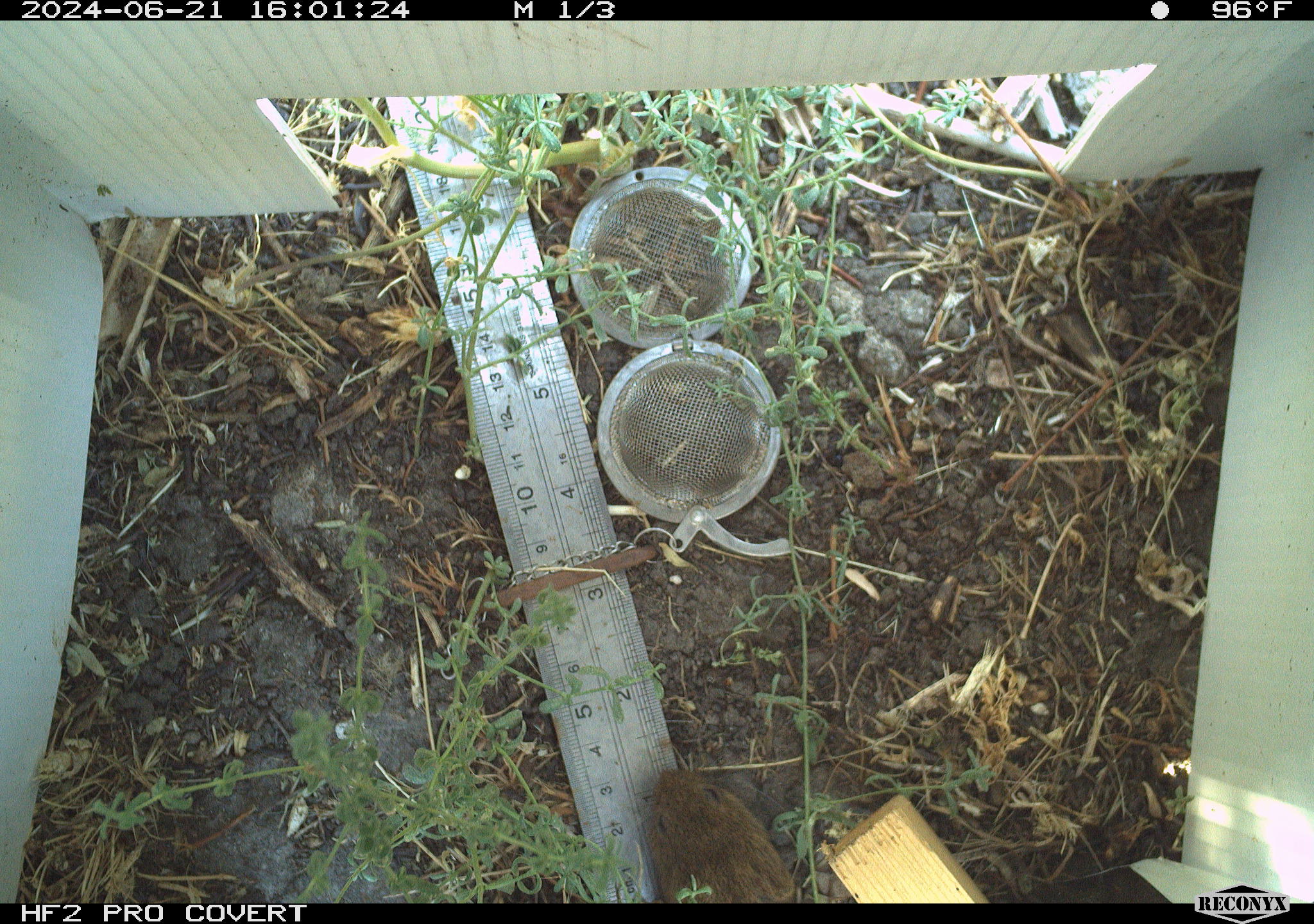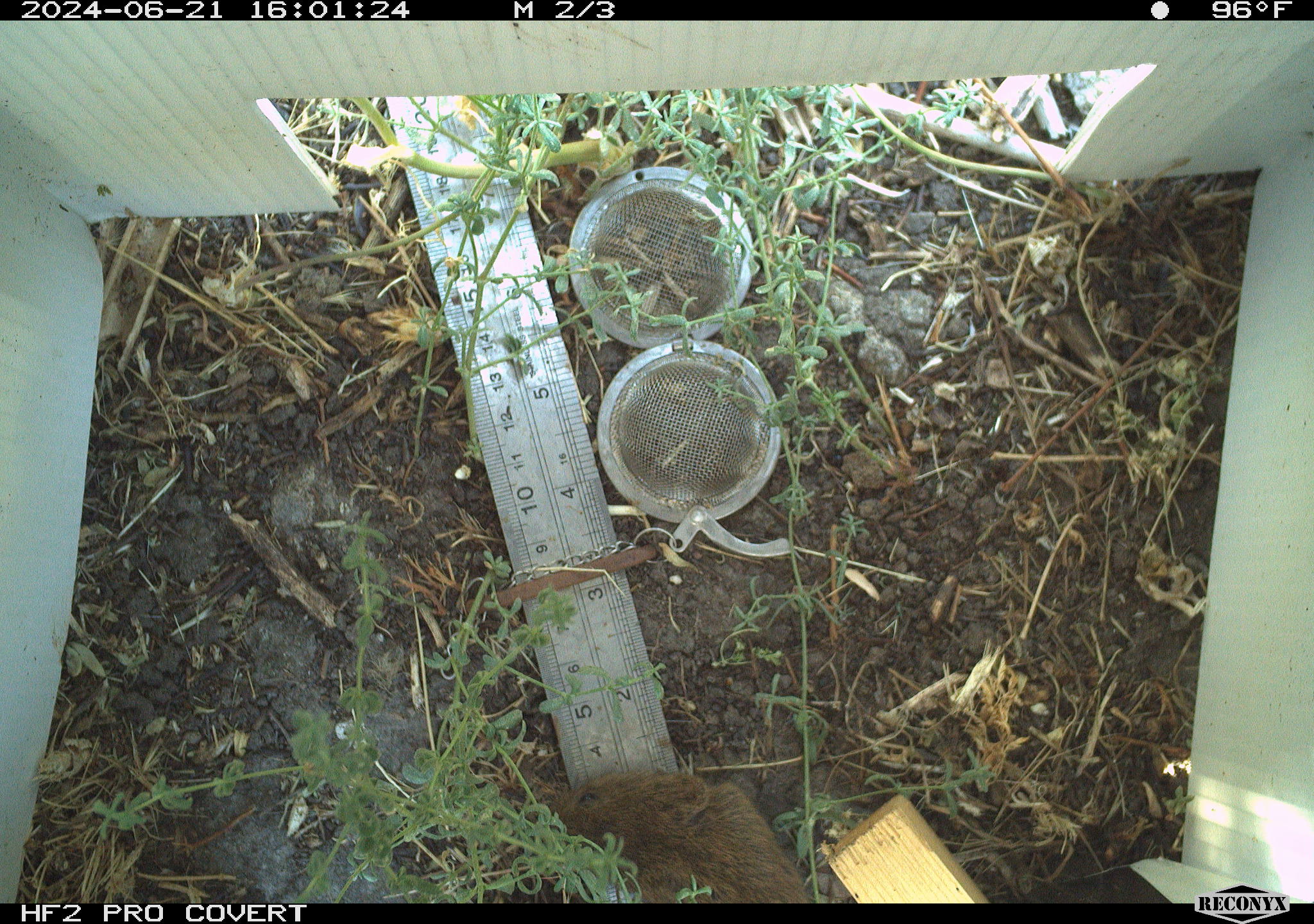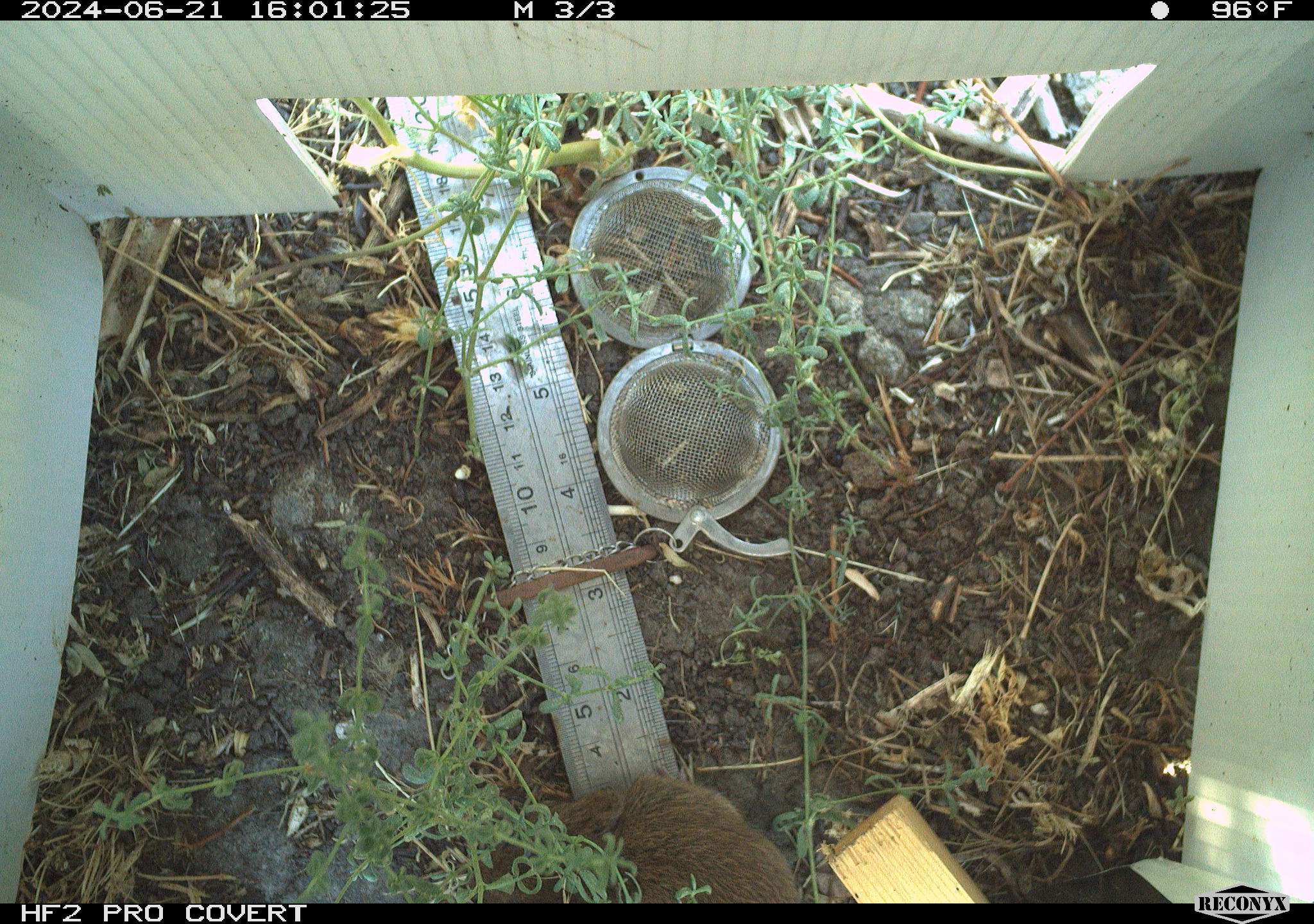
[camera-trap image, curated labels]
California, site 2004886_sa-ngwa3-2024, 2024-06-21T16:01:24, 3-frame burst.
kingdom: Animalia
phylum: Chordata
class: Mammalia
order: Rodentia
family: Cricetidae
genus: Microtus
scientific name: Microtus californicus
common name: california vole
California vole (Microtus californicus).